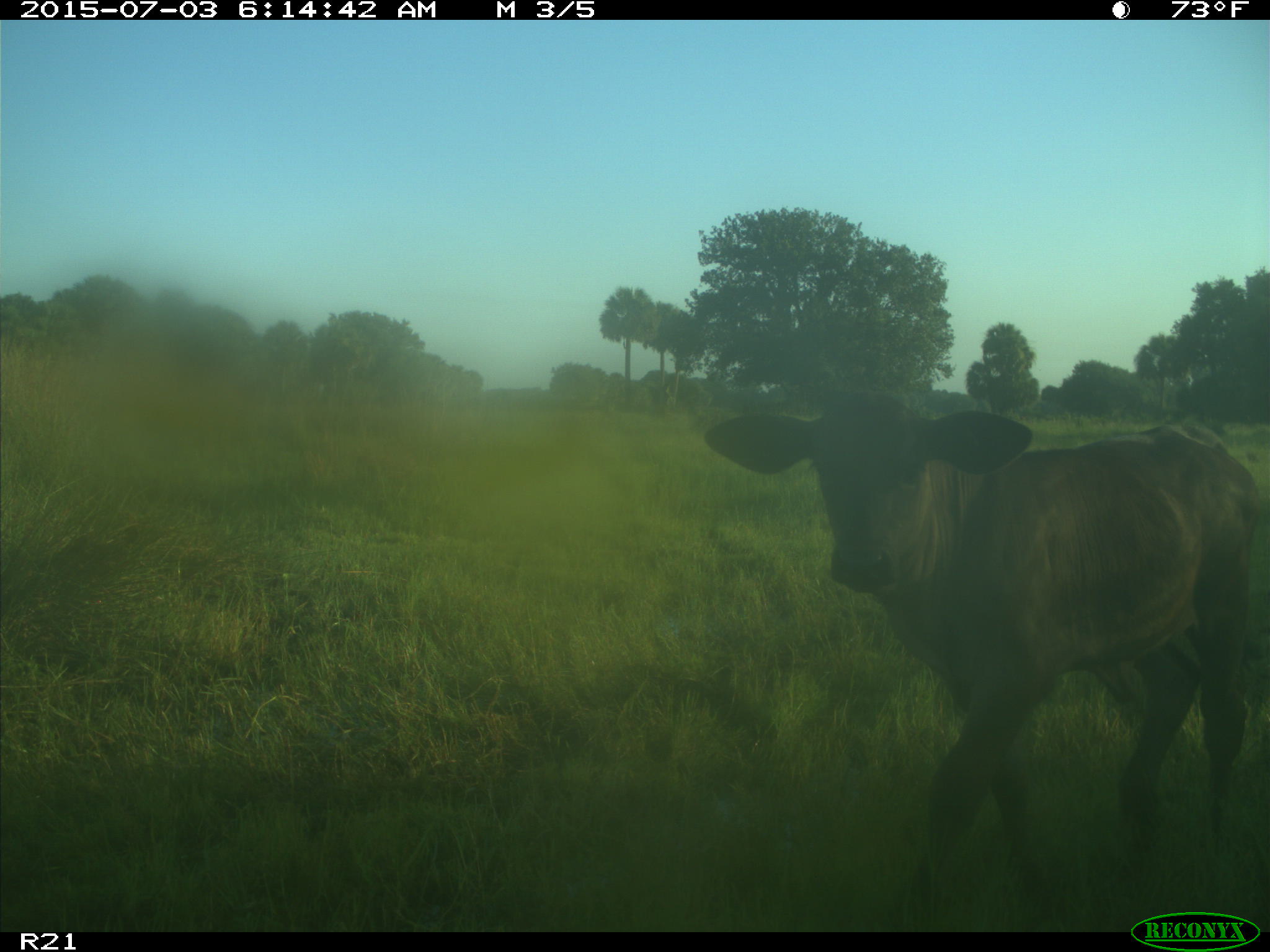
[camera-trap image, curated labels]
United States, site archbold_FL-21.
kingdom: Animalia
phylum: Chordata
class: Mammalia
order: Artiodactyla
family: Bovidae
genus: Bos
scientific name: Bos taurus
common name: domestic cow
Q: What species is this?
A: Bos taurus (domestic cow).